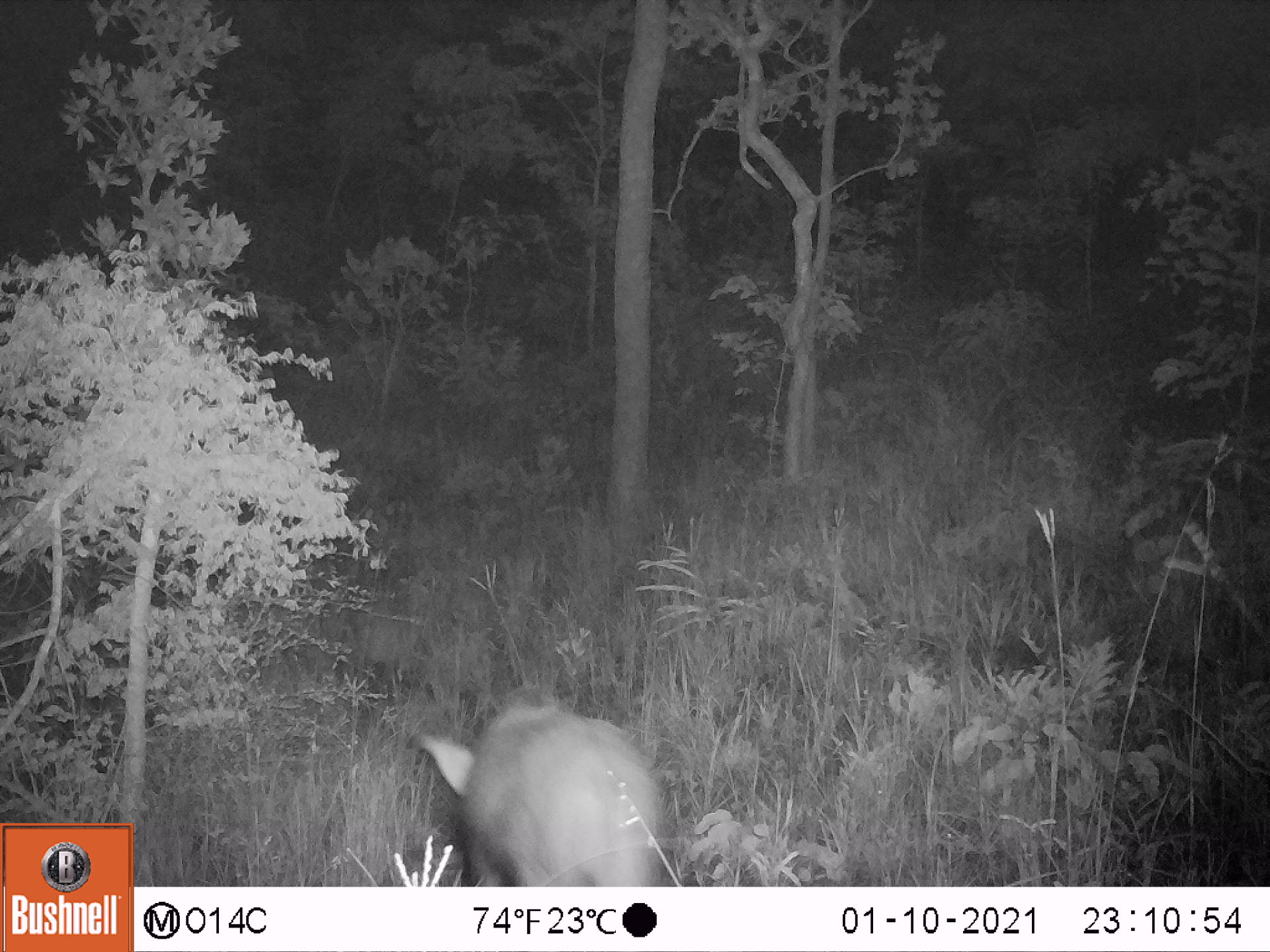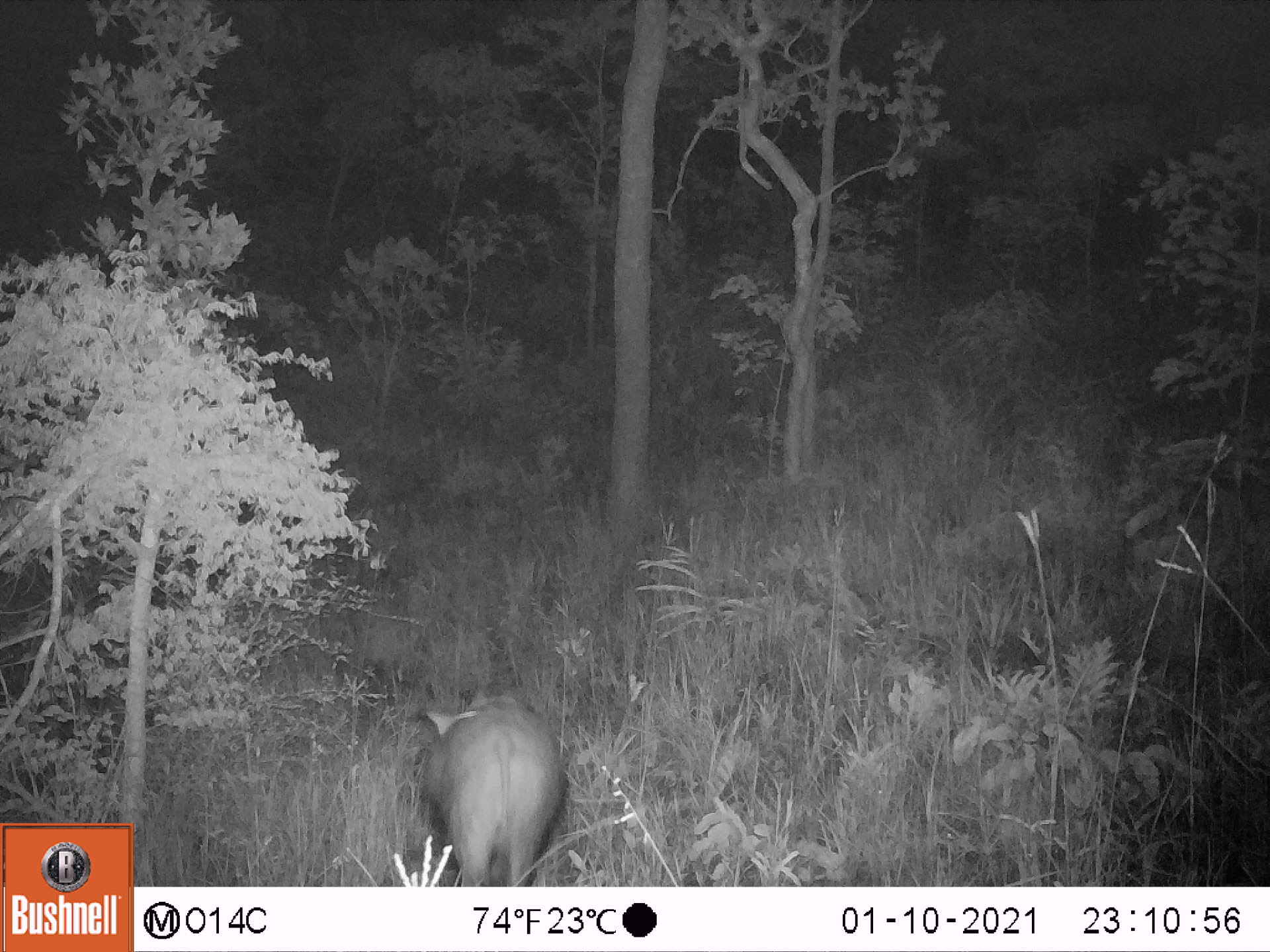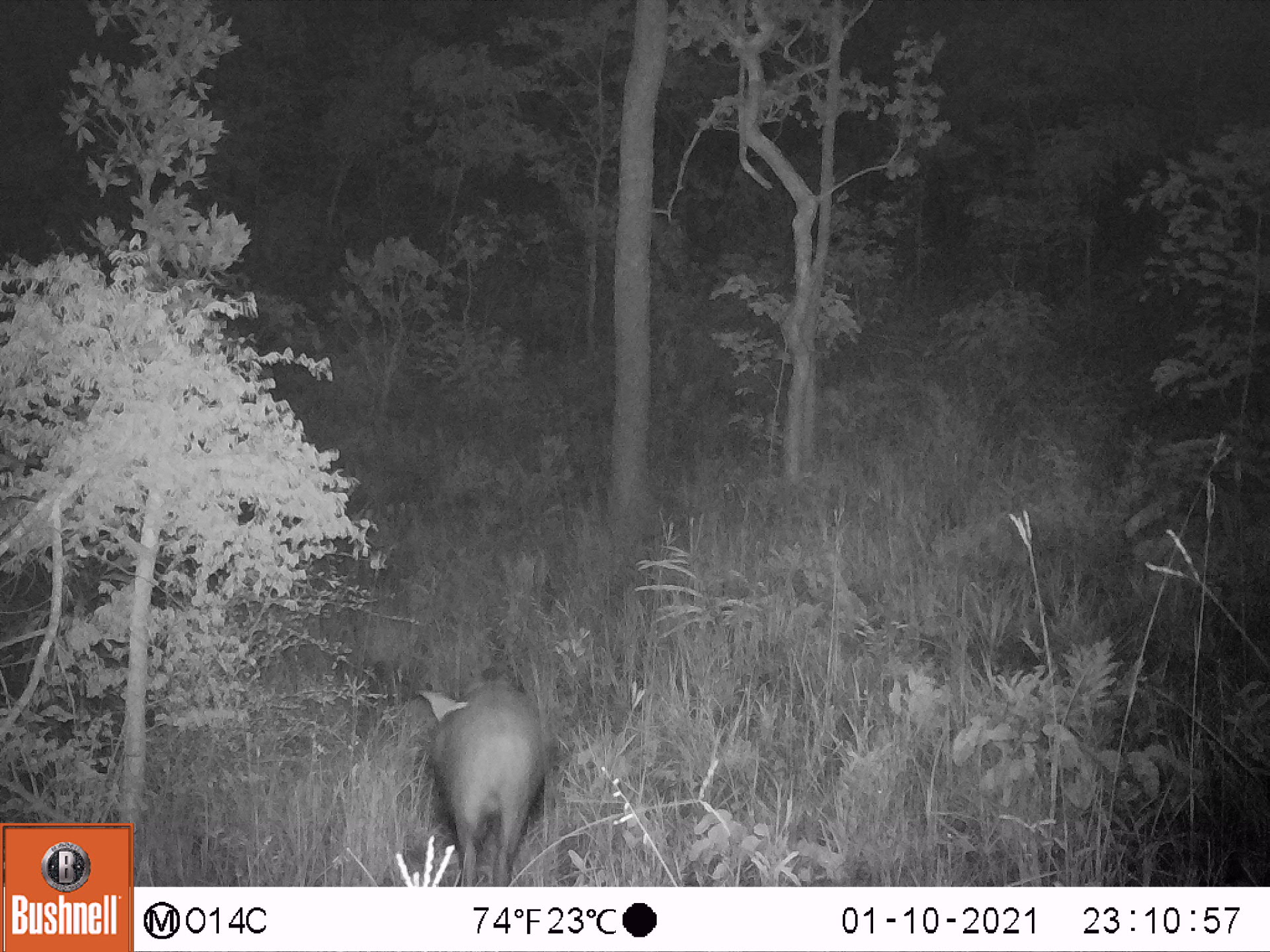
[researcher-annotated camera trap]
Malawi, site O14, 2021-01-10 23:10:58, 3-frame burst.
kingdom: Animalia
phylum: Chordata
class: Mammalia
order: Artiodactyla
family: Suidae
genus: Potamochoerus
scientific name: Potamochoerus larvatus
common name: bushpig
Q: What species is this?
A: Bushpig (Potamochoerus larvatus).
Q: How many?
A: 1.